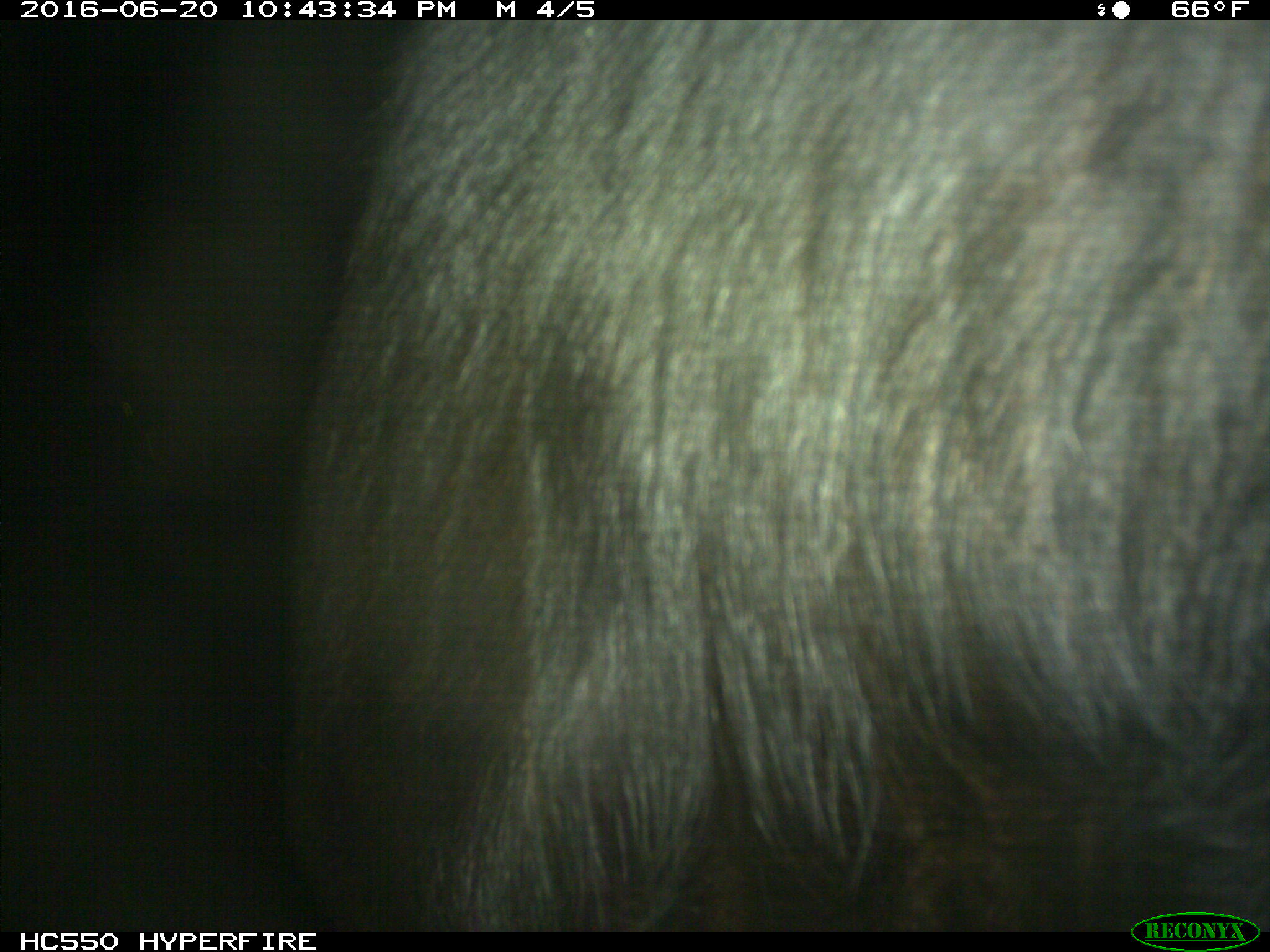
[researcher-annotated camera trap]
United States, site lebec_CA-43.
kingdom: Animalia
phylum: Chordata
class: Mammalia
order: Artiodactyla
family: Bovidae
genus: Bos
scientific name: Bos taurus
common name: domestic cow